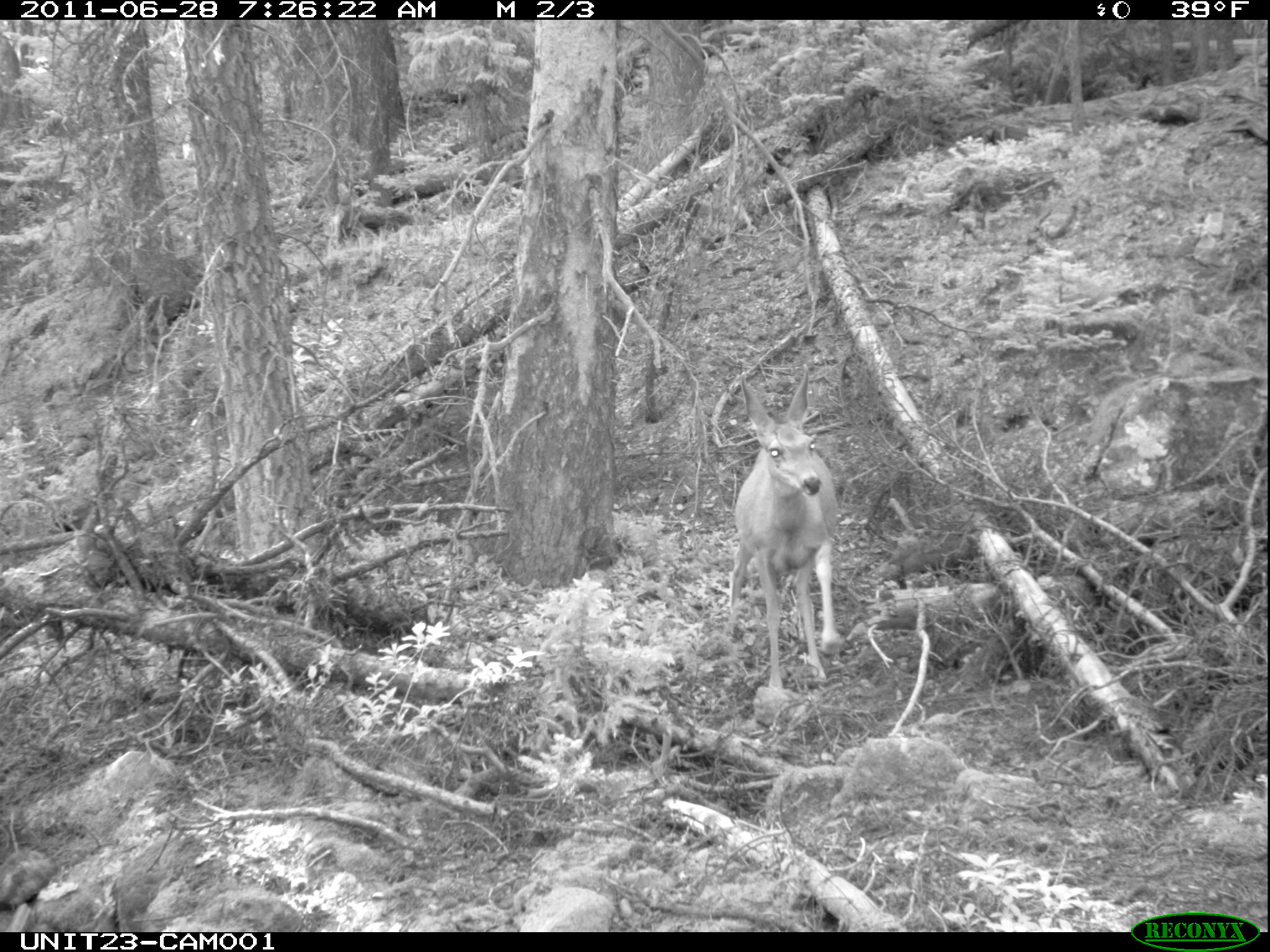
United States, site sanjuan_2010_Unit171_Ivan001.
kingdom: Animalia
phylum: Chordata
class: Mammalia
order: Artiodactyla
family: Cervidae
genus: Odocoileus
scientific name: Odocoileus hemionus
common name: mule deer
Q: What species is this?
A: Odocoileus hemionus (mule deer).